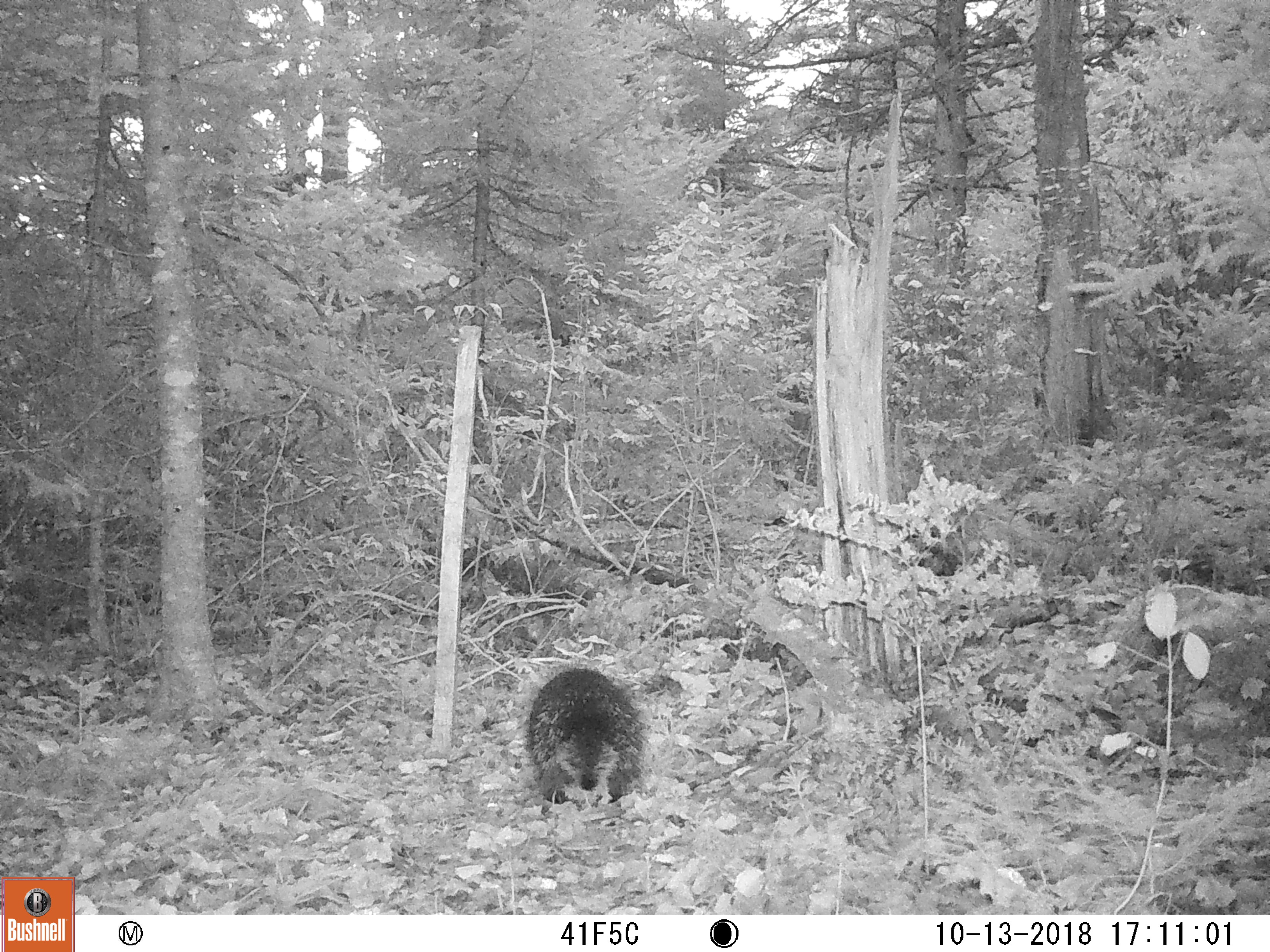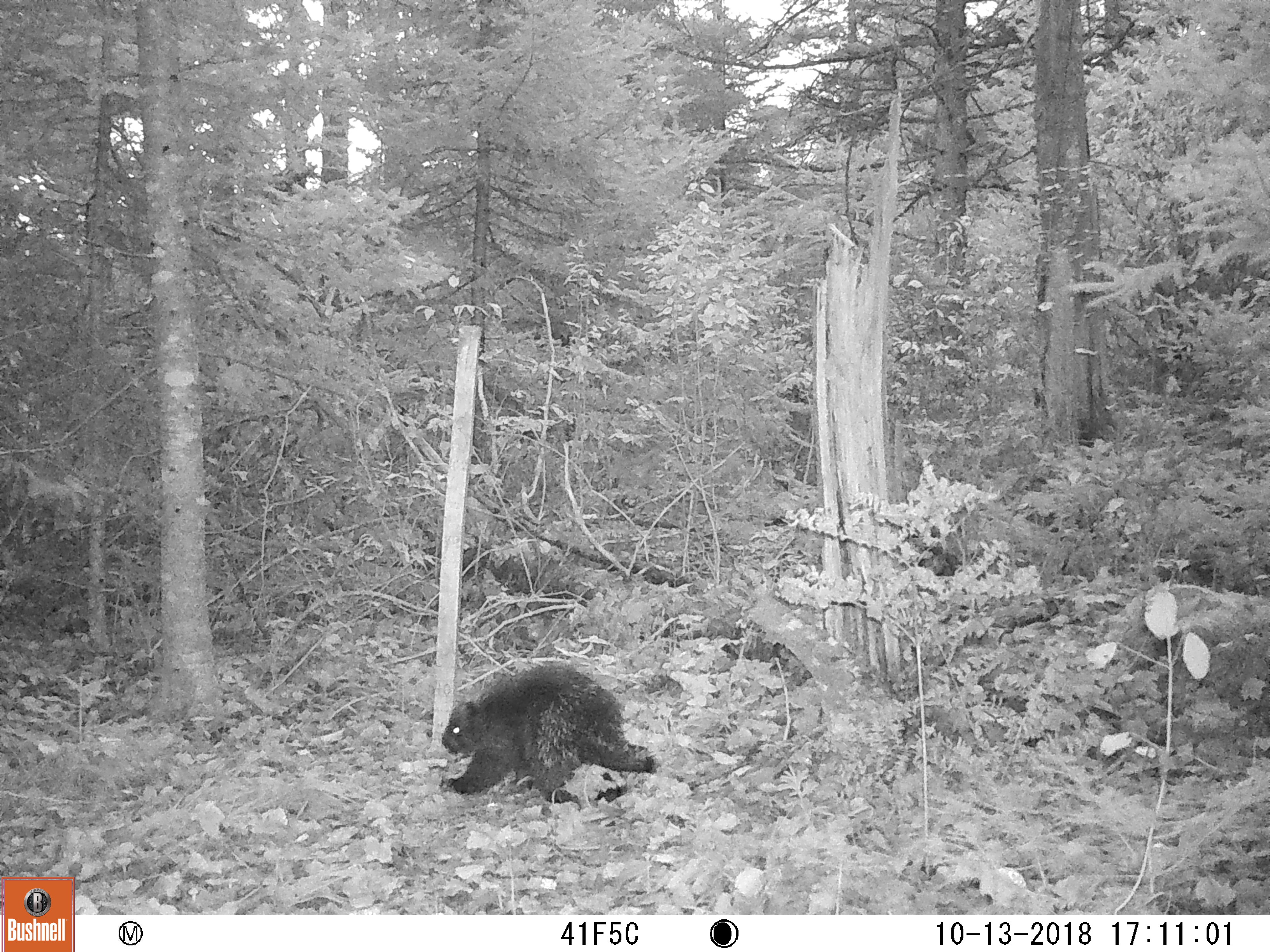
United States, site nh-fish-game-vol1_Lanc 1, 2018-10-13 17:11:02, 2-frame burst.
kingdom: Animalia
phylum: Chordata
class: Mammalia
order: Rodentia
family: Erethizontidae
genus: Erethizon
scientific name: Erethizon dorsatum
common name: porcupine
Porcupine (Erethizon dorsatum).